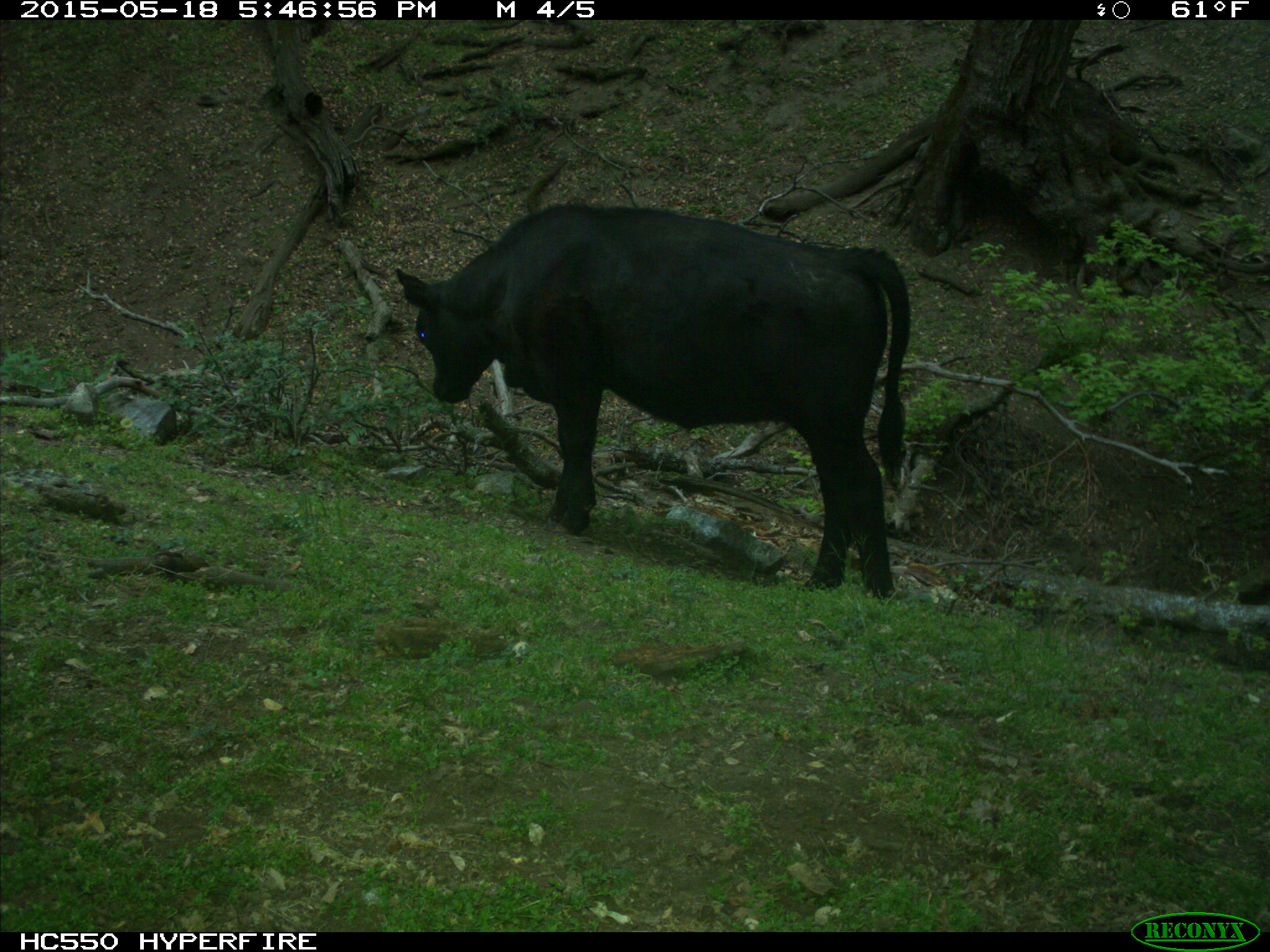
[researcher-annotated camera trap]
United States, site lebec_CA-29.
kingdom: Animalia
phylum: Chordata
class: Mammalia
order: Artiodactyla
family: Bovidae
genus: Bos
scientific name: Bos taurus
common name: domestic cow